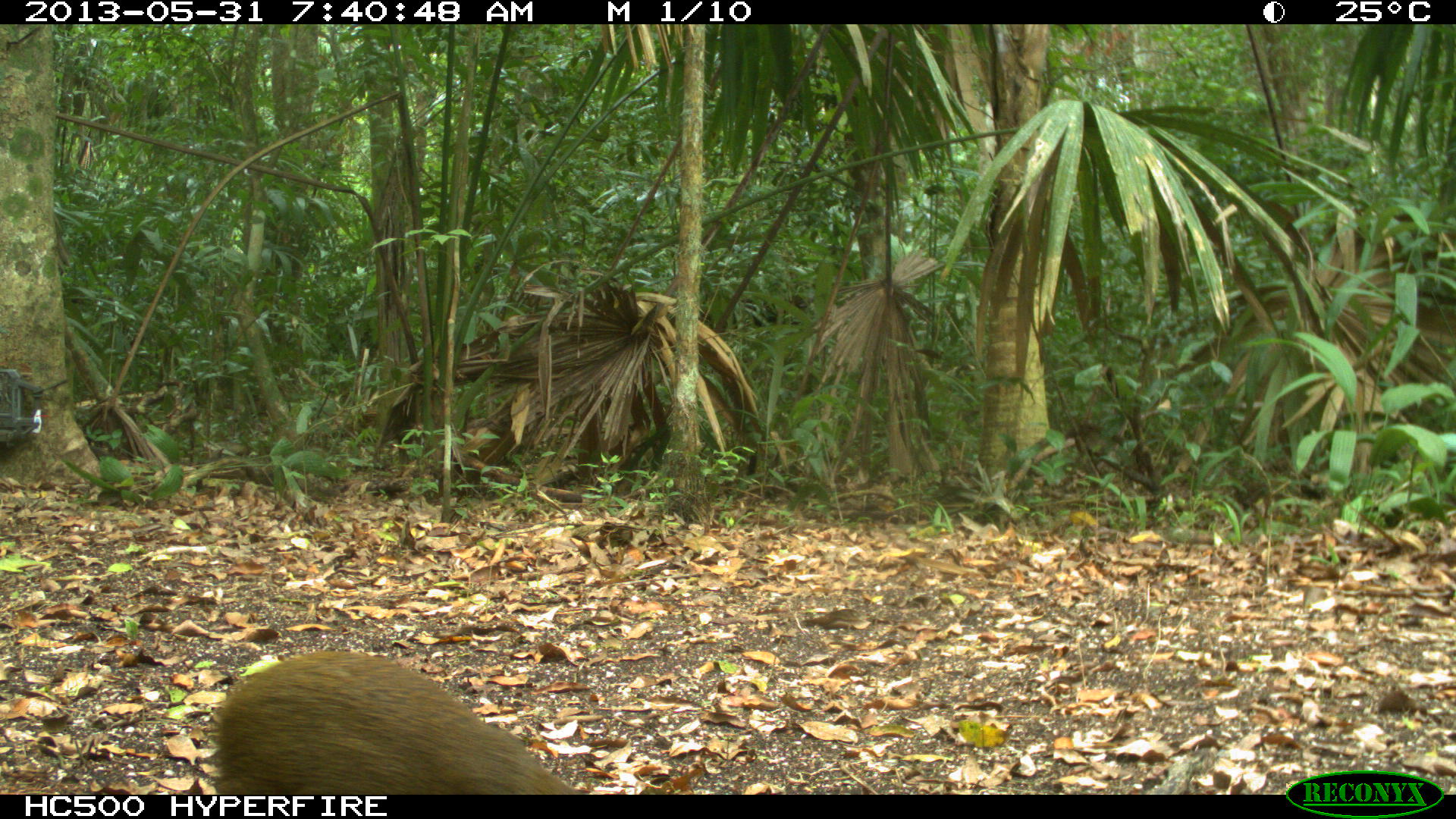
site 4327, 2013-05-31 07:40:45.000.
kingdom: Animalia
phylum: Chordata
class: Mammalia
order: Rodentia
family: Dasyproctidae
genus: Dasyprocta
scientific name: Dasyprocta punctata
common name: central american agouti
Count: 1.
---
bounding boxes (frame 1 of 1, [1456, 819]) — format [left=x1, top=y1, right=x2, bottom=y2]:
dasyprocta punctata: [left=208, top=651, right=585, bottom=795]